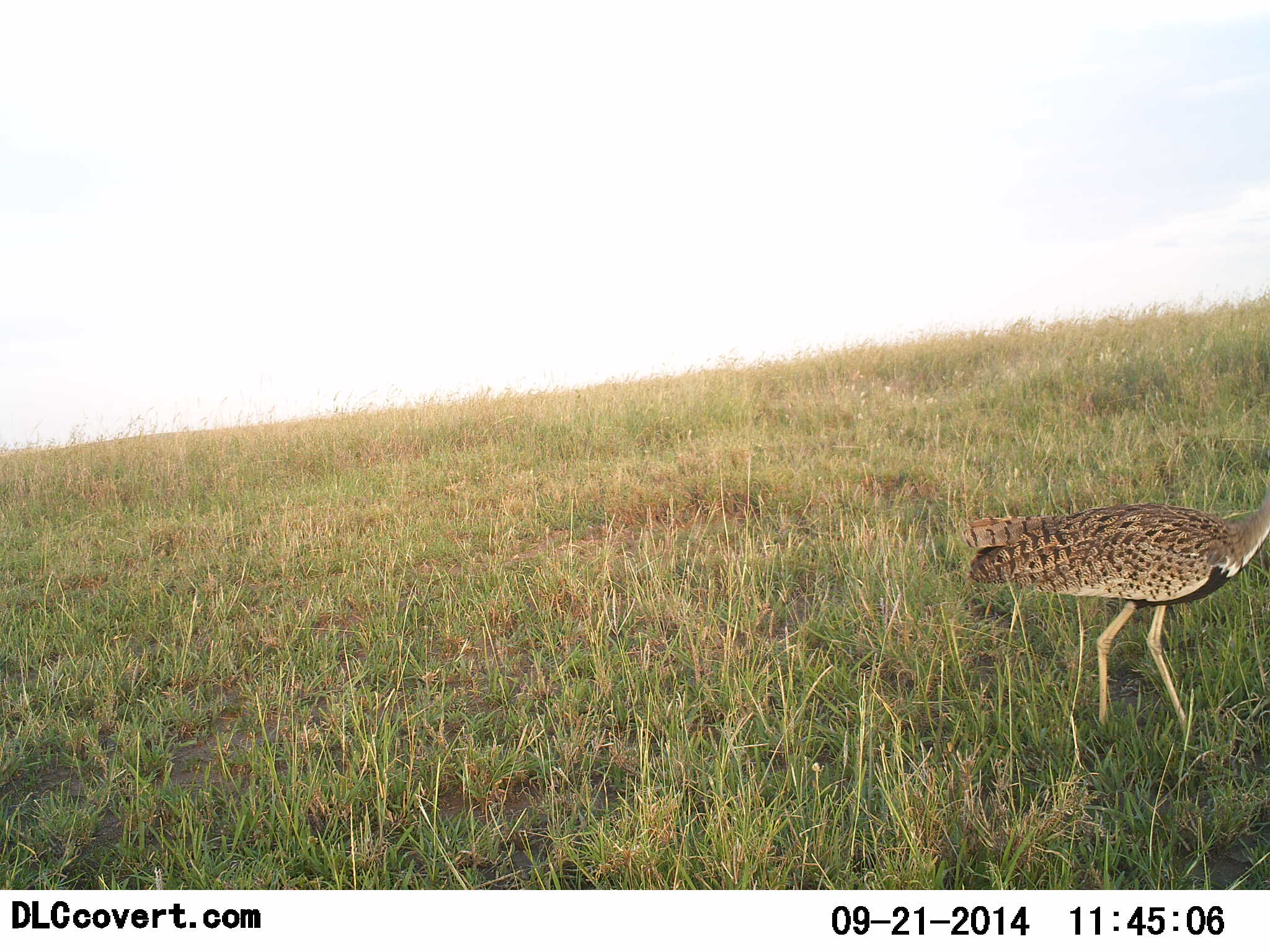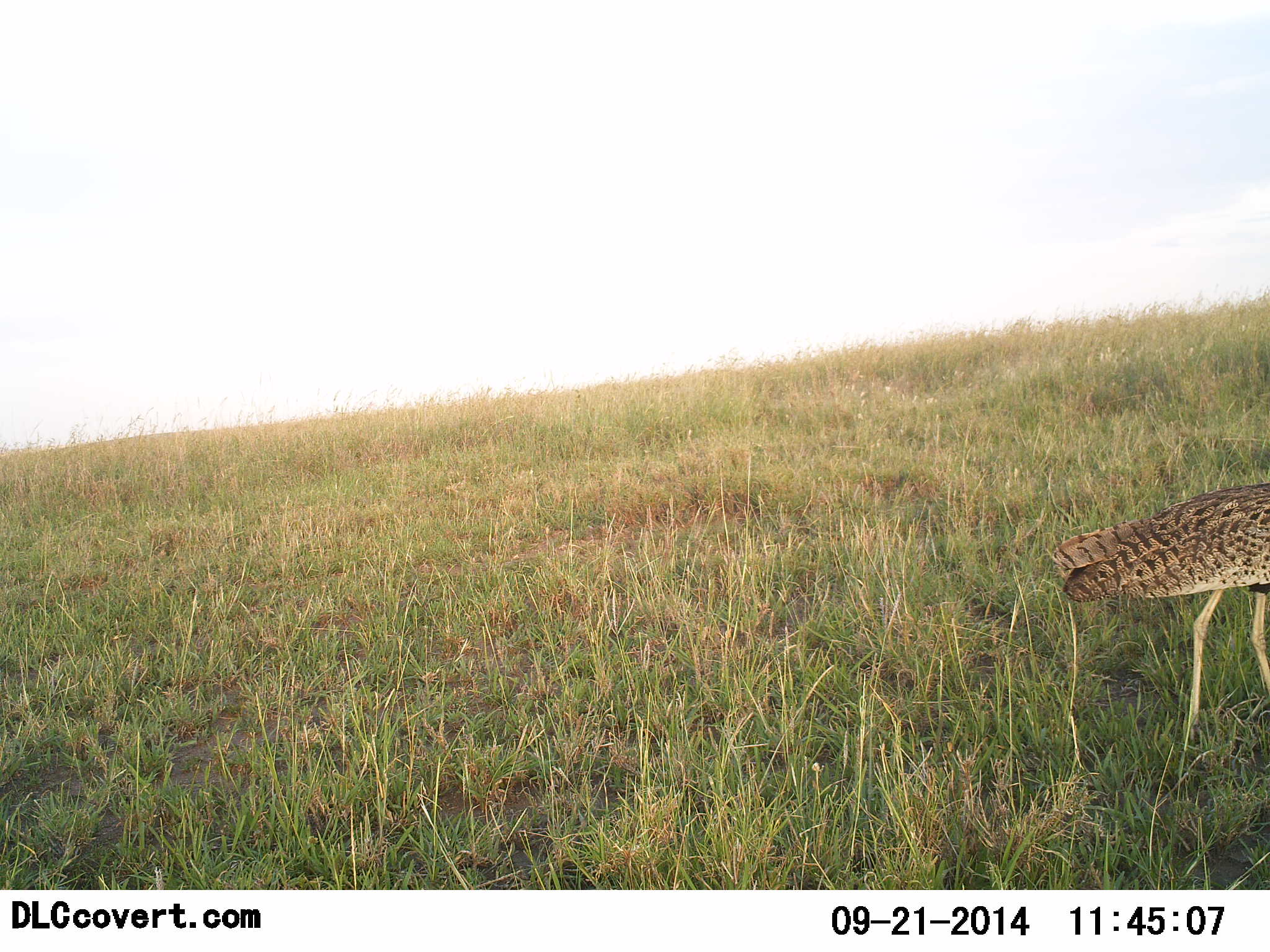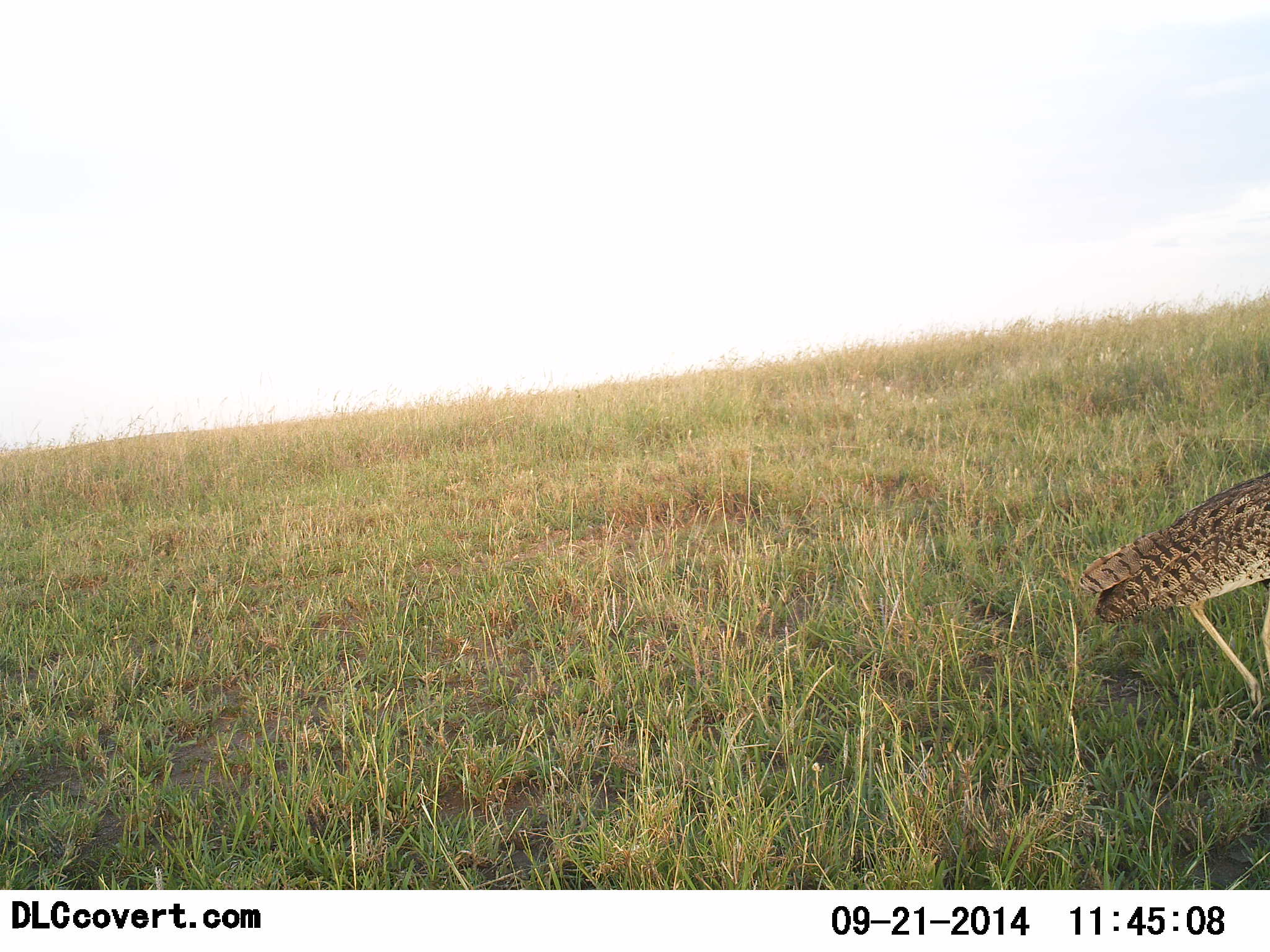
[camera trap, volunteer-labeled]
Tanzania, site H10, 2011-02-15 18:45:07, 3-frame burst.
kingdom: Animalia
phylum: Chordata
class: Aves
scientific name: Aves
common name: bird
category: otherbird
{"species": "otherbird (bird) (Aves)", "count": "1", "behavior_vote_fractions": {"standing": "10%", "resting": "0%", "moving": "90%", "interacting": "0%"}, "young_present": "0%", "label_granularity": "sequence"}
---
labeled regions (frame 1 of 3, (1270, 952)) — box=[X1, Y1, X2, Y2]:
animal: box=[958, 490, 1270, 759]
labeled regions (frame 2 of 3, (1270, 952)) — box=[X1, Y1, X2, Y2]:
animal: box=[1049, 477, 1270, 769]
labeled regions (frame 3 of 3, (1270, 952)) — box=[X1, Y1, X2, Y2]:
animal: box=[1075, 472, 1270, 718]